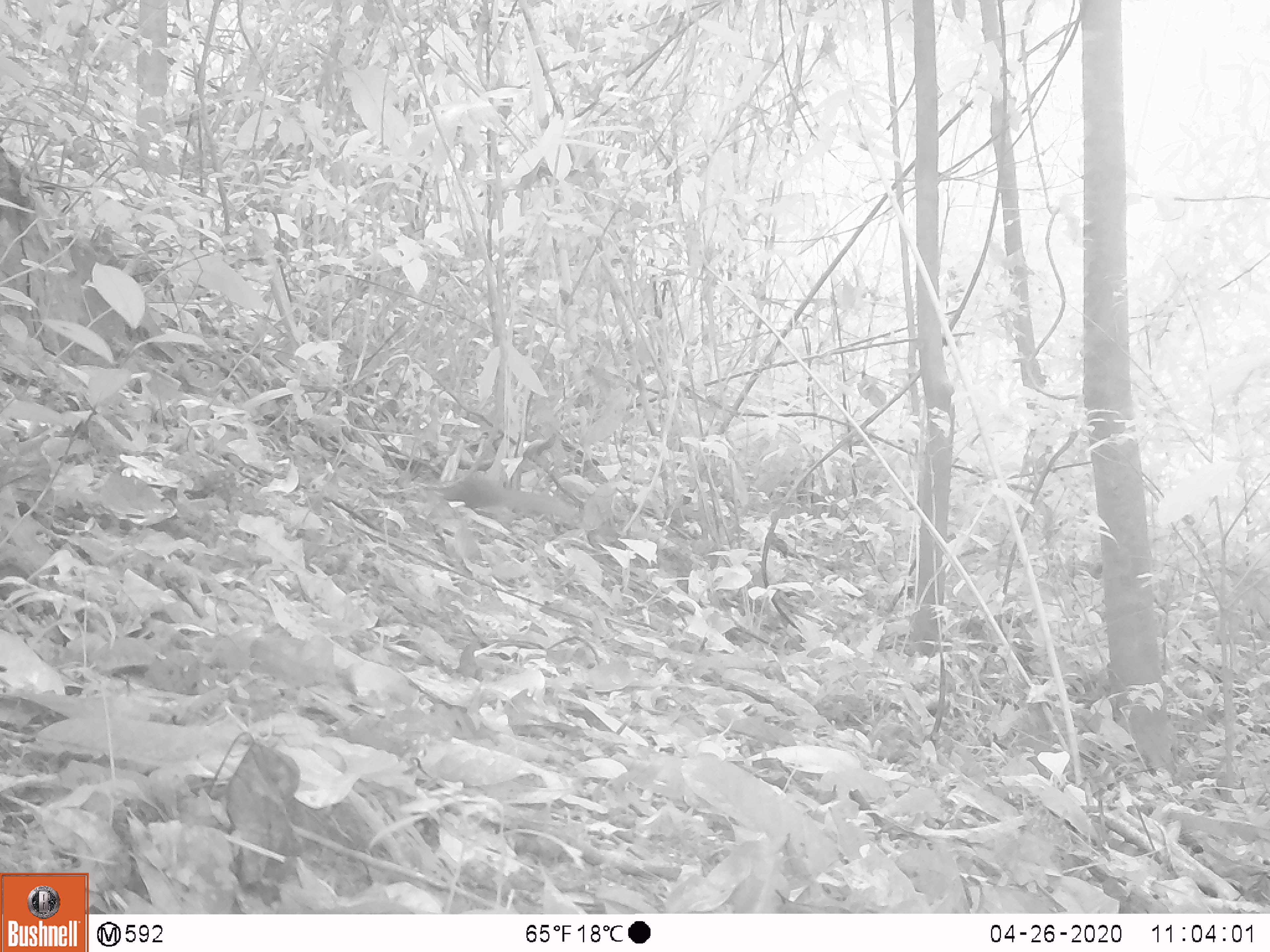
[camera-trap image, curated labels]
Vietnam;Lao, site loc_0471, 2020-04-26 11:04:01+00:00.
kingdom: Animalia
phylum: Chordata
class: Mammalia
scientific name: Mammalia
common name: mammal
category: unidentified small mammal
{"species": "unidentified small mammal (mammal) (Mammalia)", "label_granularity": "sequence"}